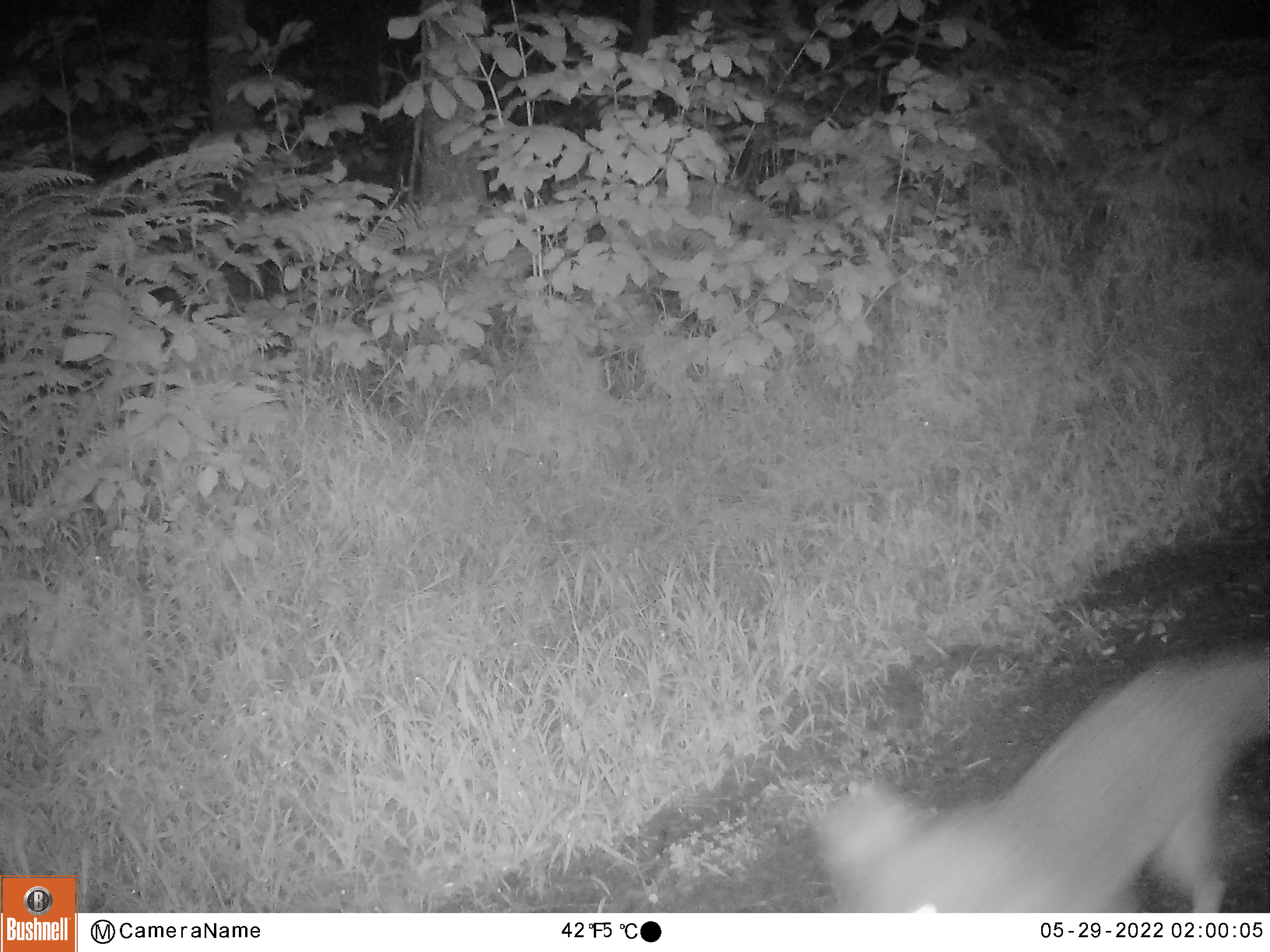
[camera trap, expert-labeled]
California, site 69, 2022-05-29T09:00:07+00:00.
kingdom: Animalia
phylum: Chordata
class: Mammalia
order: Carnivora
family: Canidae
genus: Urocyon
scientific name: Urocyon cinereoargenteus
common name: gray fox